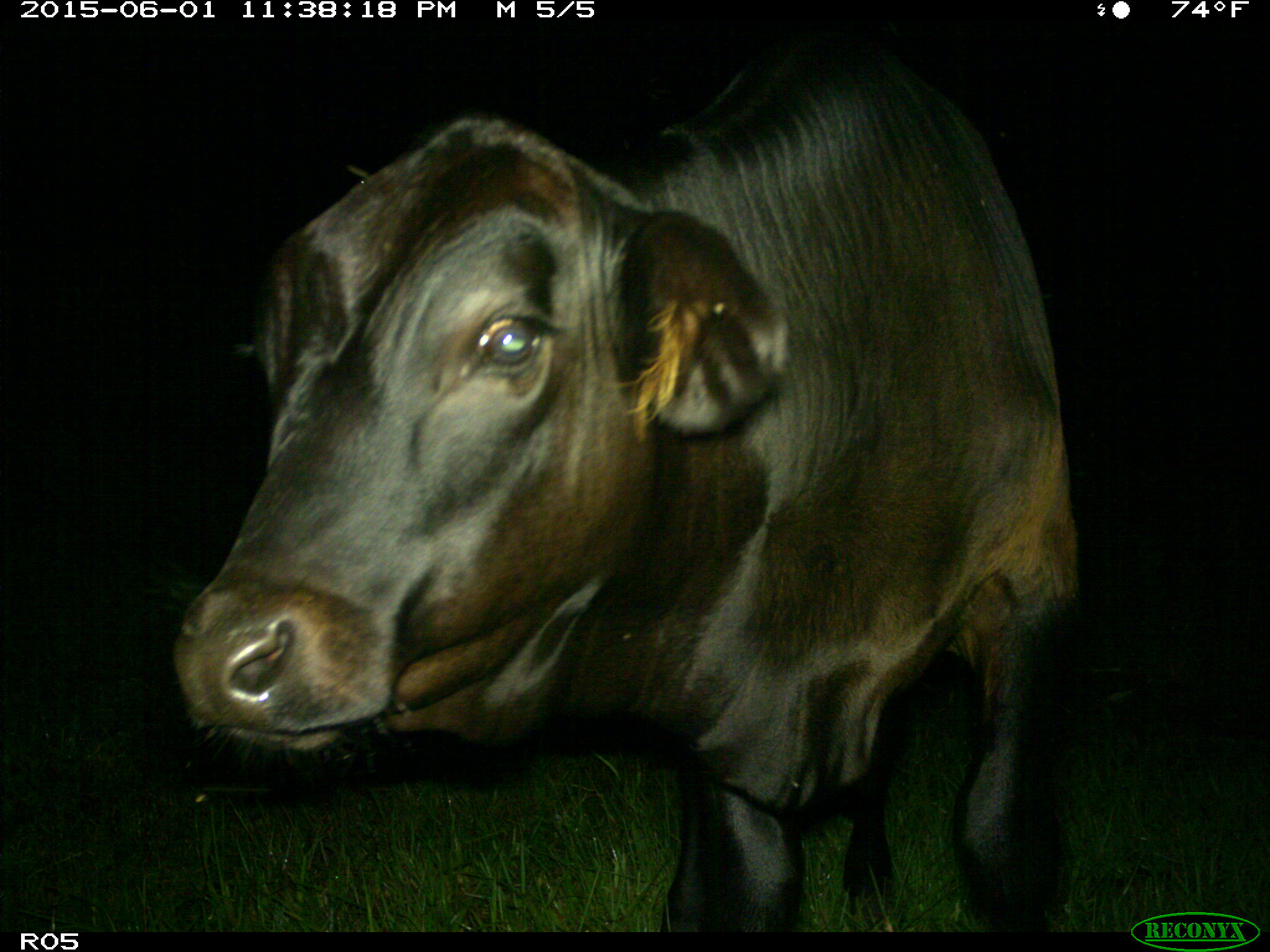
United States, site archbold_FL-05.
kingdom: Animalia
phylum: Chordata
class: Mammalia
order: Artiodactyla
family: Bovidae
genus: Bos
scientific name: Bos taurus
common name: domestic cow